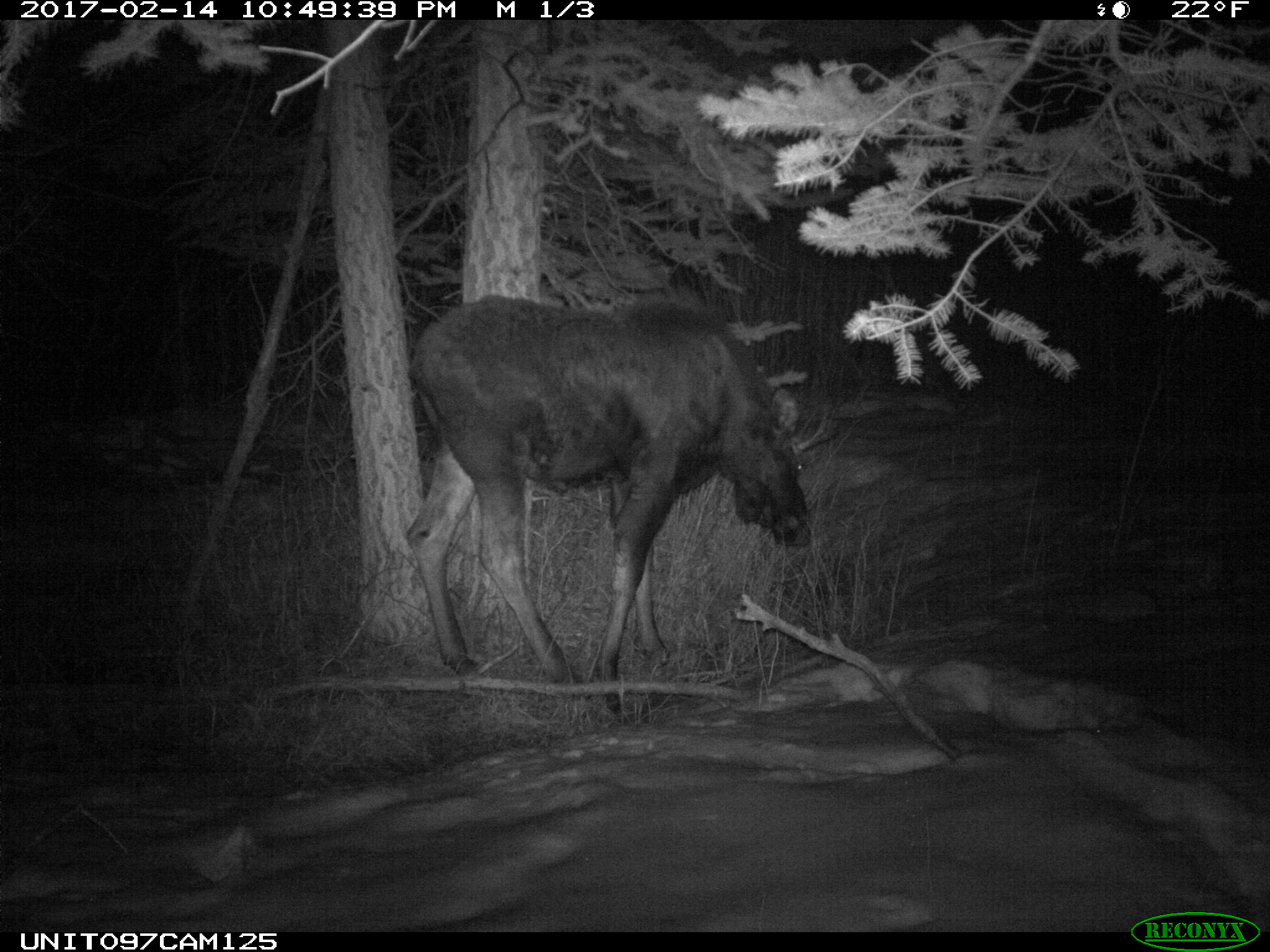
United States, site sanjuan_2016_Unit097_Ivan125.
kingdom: Animalia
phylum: Chordata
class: Mammalia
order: Artiodactyla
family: Cervidae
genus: Alces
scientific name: Alces alces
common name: moose